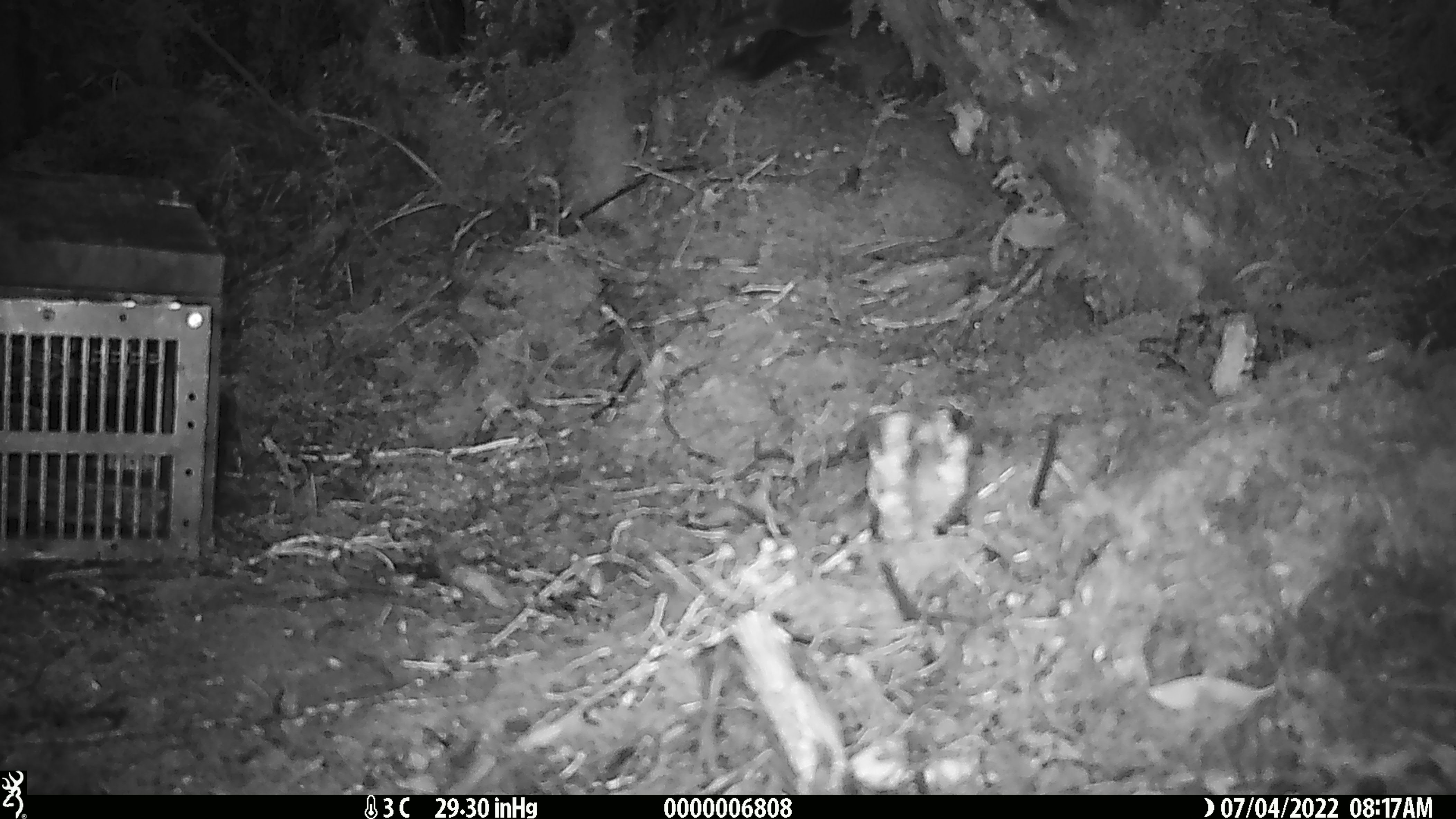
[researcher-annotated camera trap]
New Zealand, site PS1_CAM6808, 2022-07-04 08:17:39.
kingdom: Animalia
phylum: Chordata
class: Mammalia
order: Rodentia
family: Muridae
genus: Mus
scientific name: Mus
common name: mouse